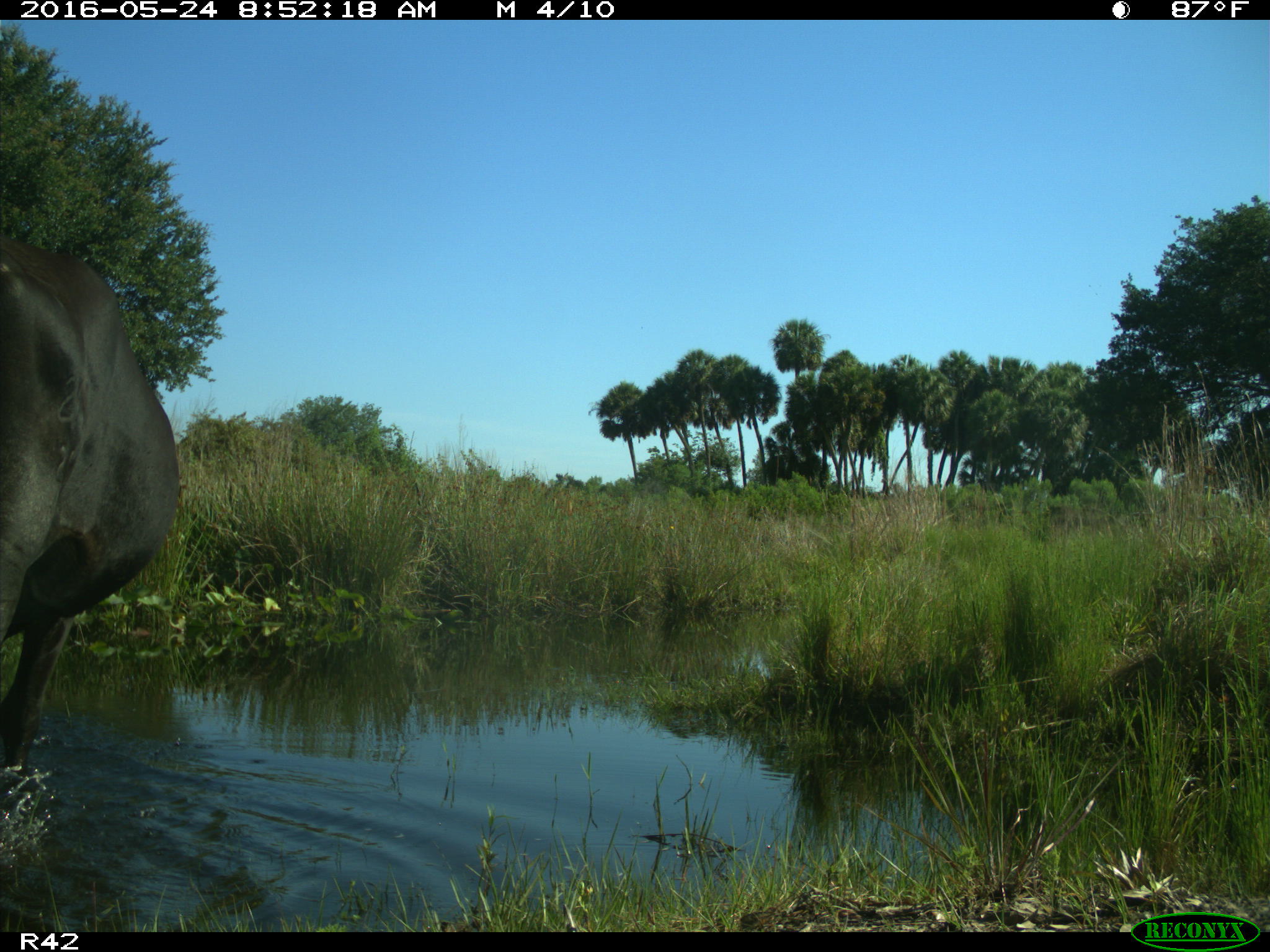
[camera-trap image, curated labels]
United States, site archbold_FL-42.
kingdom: Animalia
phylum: Chordata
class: Mammalia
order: Artiodactyla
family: Bovidae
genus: Bos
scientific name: Bos taurus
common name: domestic cow